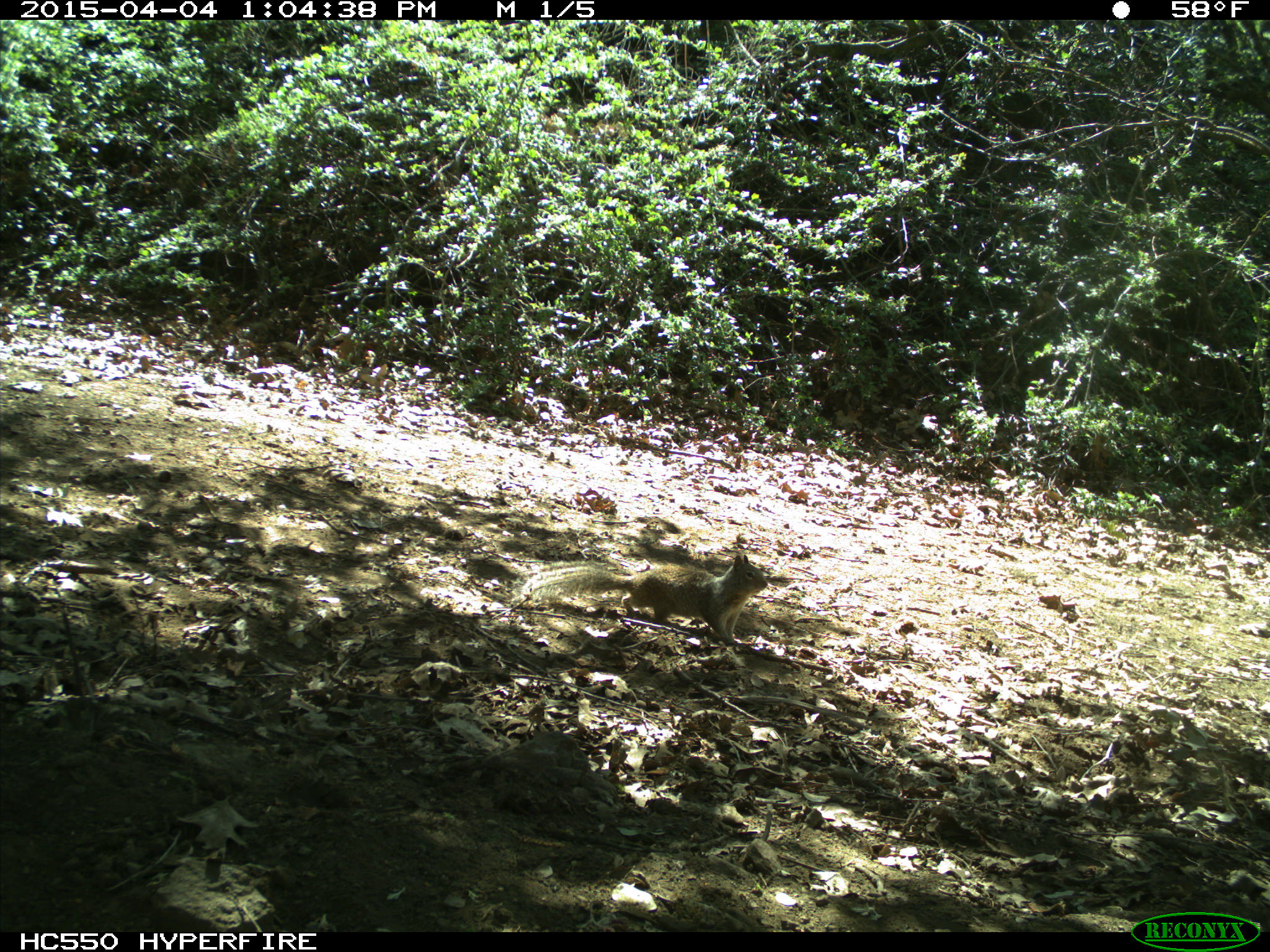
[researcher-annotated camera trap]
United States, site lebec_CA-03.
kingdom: Animalia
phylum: Chordata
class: Mammalia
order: Rodentia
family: Sciuridae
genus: Otospermophilus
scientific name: Otospermophilus beecheyi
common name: california ground squirrel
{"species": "Otospermophilus beecheyi (california ground squirrel)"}